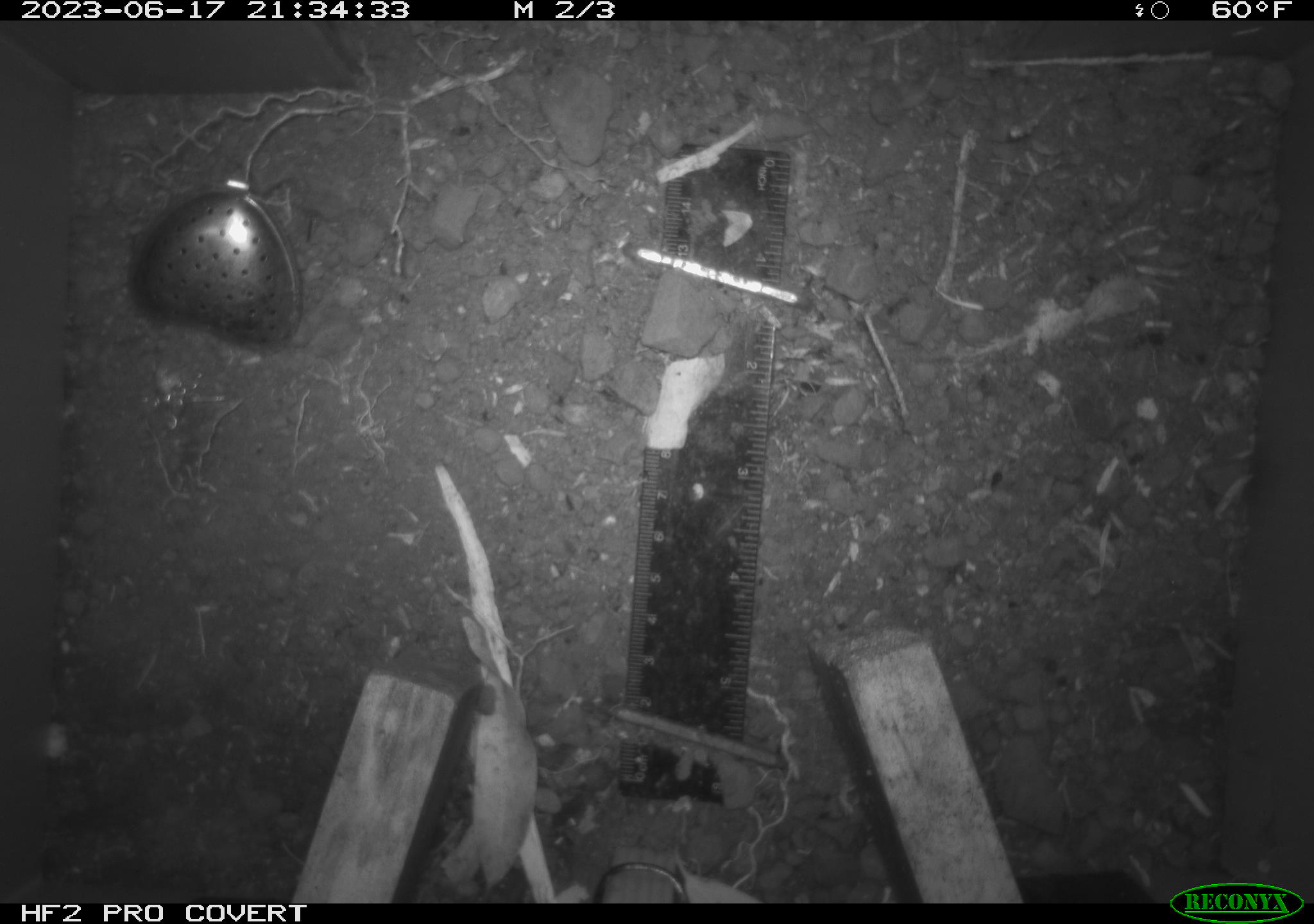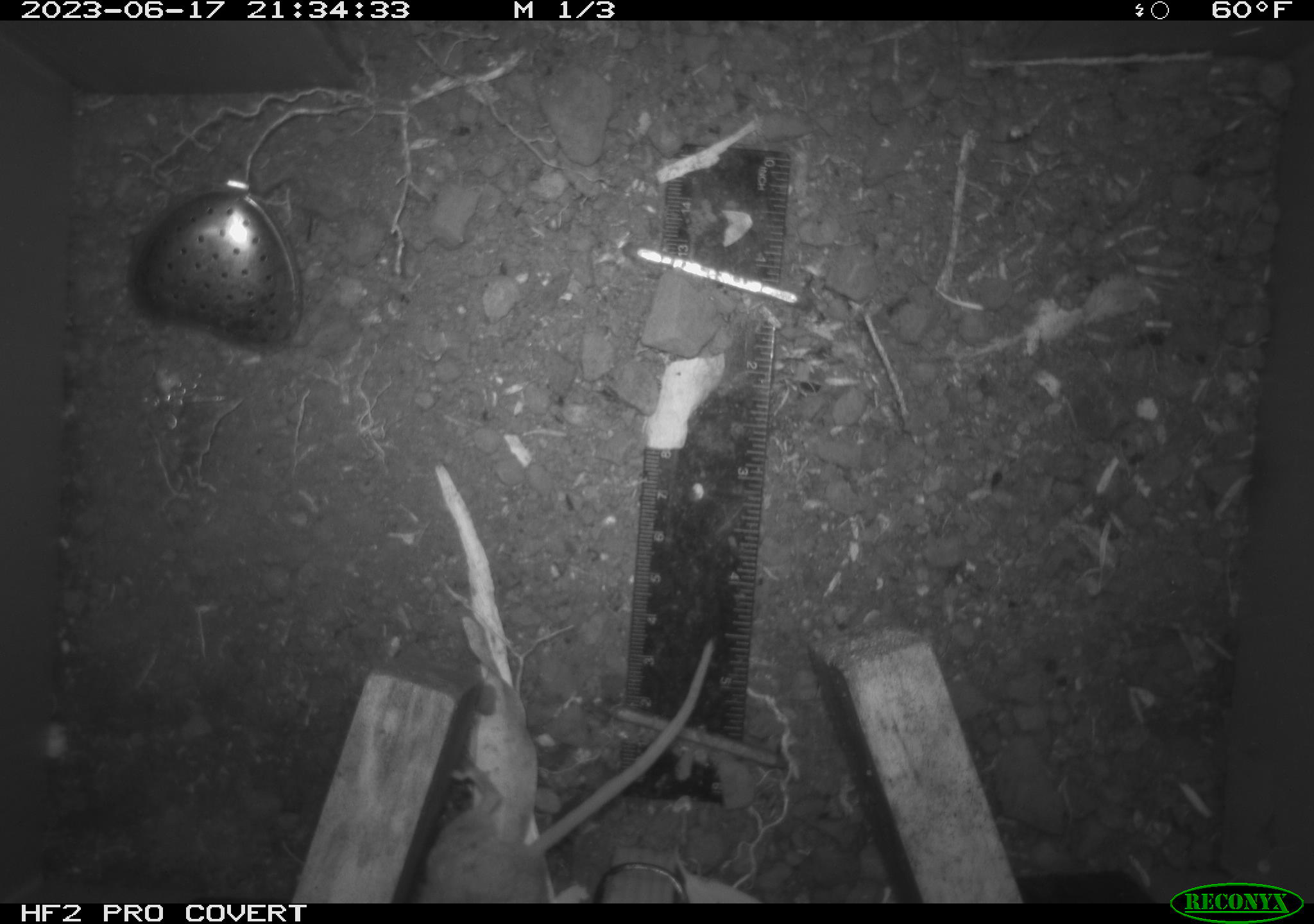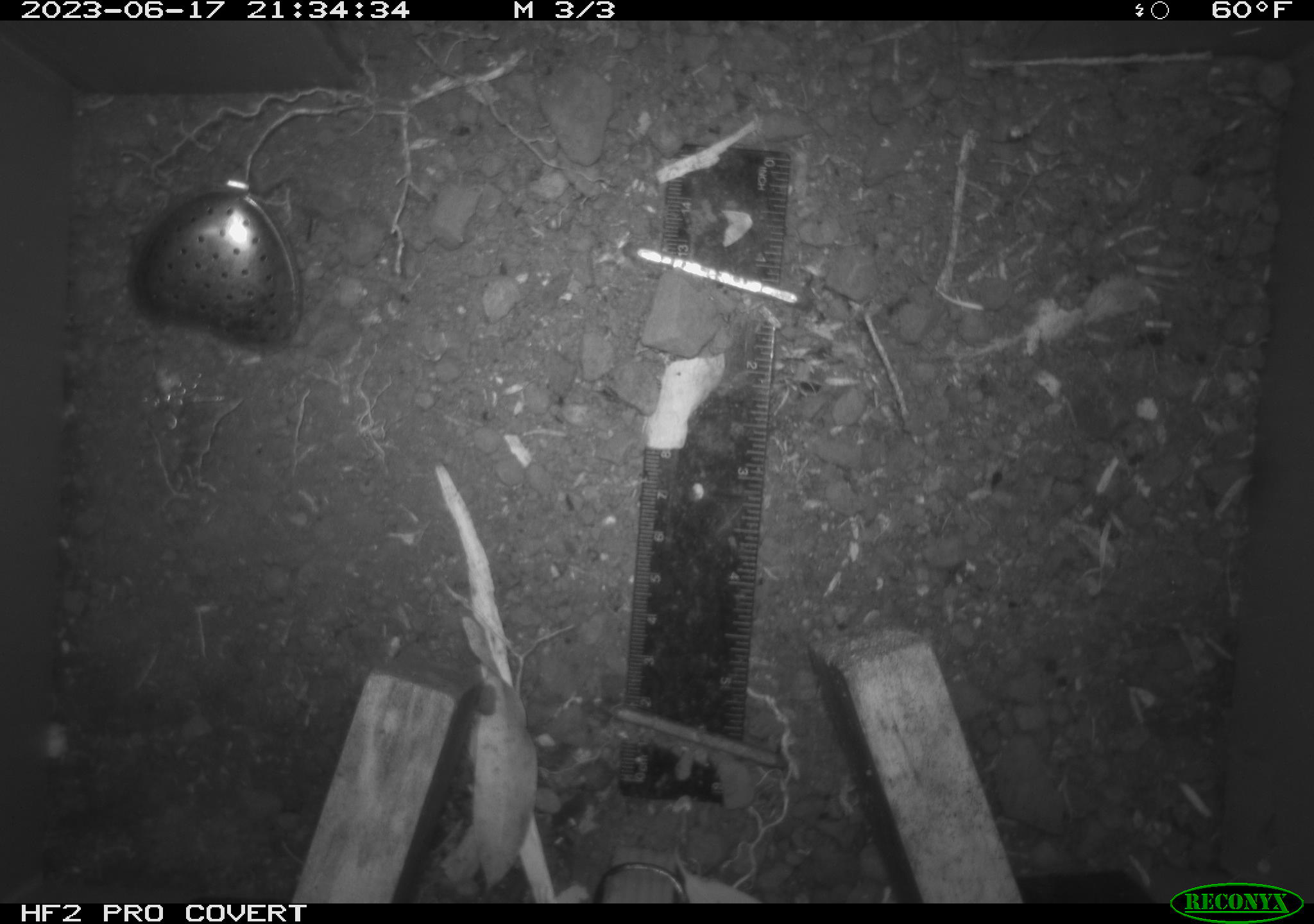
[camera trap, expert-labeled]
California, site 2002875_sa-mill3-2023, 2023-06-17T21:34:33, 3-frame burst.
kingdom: Animalia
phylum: Chordata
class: Mammalia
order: Rodentia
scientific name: Rodentia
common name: mouse species